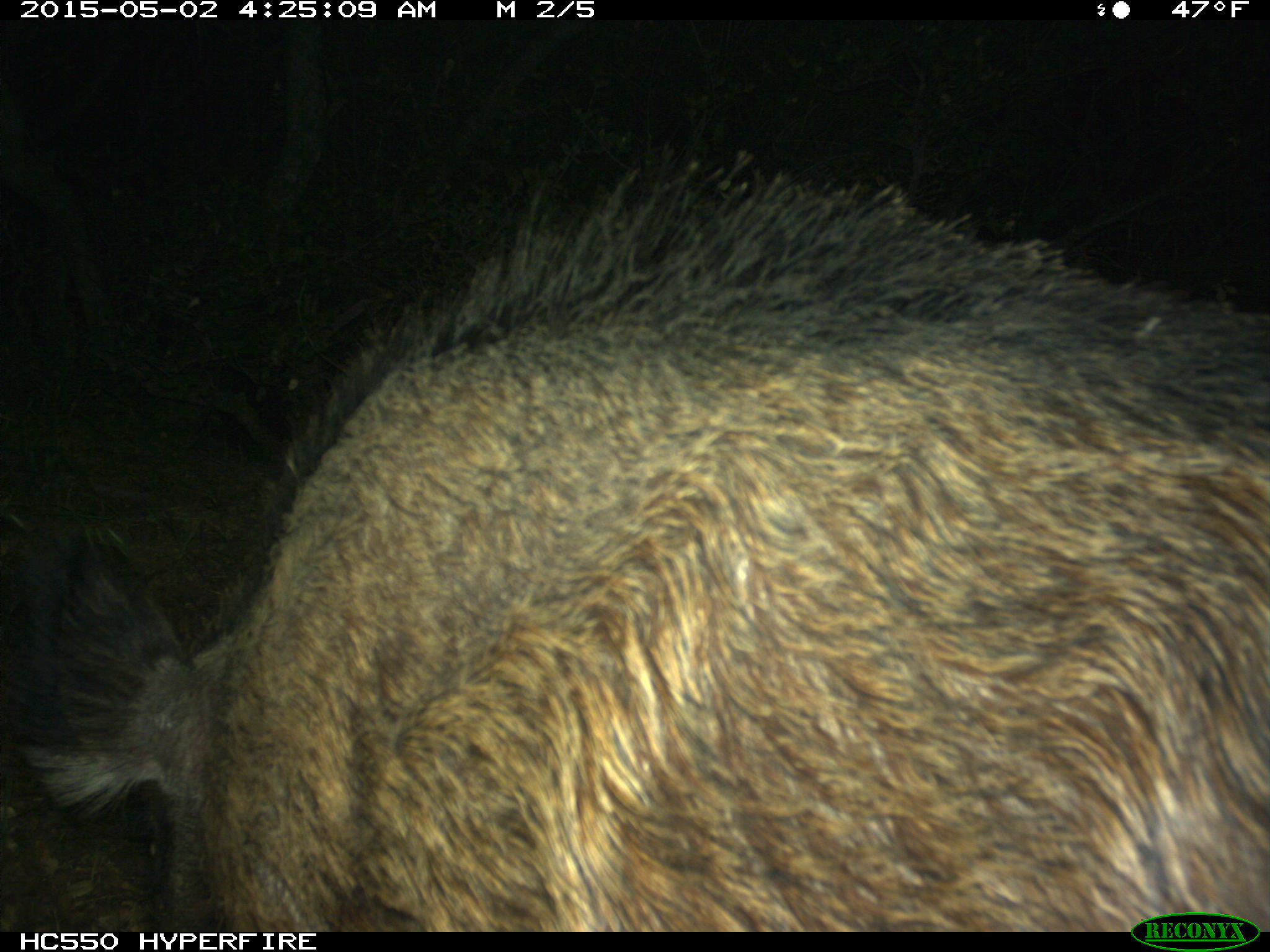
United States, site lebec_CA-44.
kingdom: Animalia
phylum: Chordata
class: Mammalia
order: Artiodactyla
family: Suidae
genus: Sus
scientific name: Sus scrofa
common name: wild boar